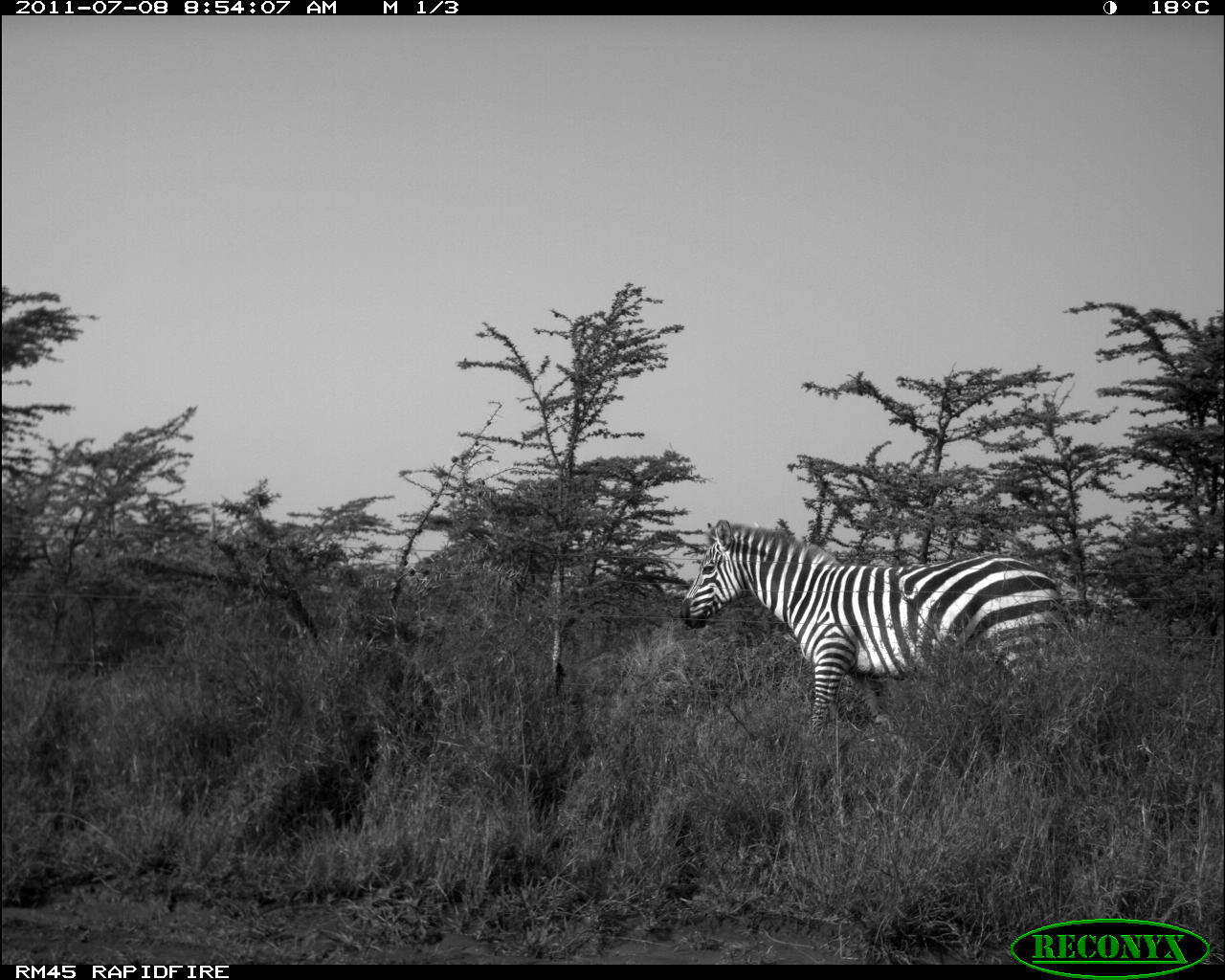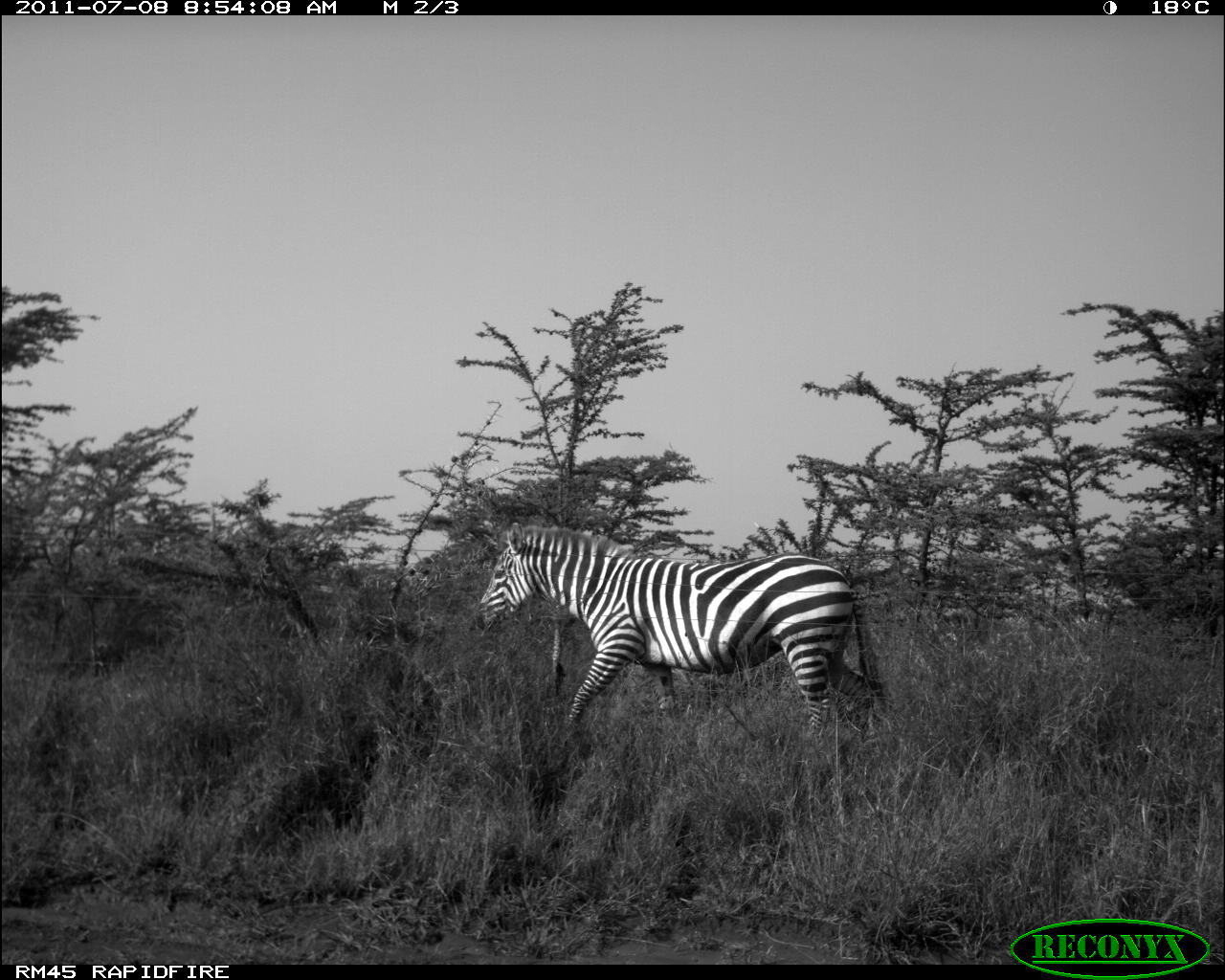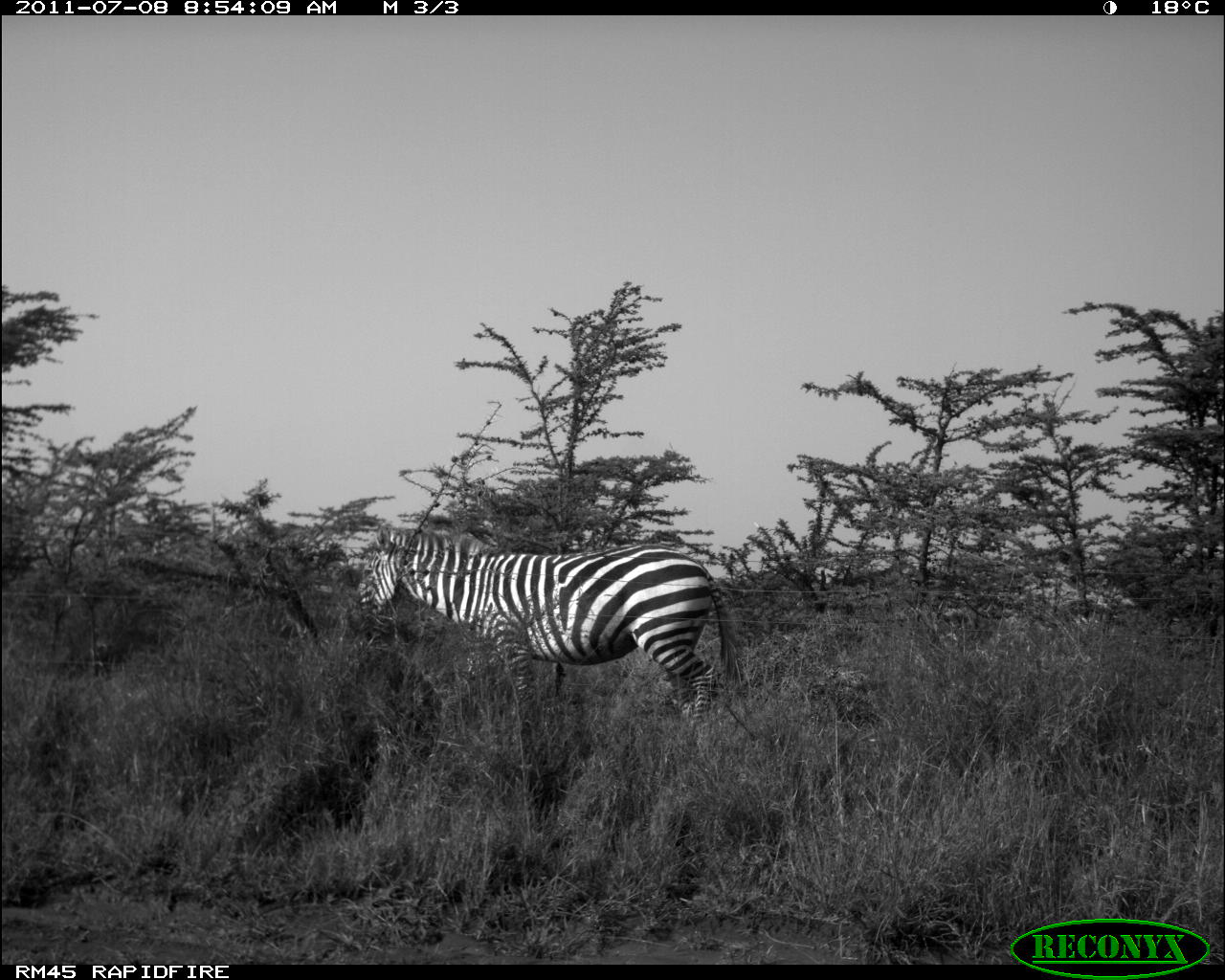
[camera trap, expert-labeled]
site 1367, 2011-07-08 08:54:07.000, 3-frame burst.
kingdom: Animalia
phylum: Chordata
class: Mammalia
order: Perissodactyla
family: Equidae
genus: Equus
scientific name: Equus quagga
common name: plains zebra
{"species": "Equus quagga (plains zebra)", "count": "1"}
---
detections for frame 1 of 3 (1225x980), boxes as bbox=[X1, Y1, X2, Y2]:
equus quagga: bbox=[677, 518, 1073, 744]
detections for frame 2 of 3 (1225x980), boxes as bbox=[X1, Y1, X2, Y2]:
equus quagga: bbox=[471, 519, 899, 738]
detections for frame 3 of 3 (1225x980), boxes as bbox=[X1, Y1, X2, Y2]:
equus quagga: bbox=[353, 520, 744, 732]